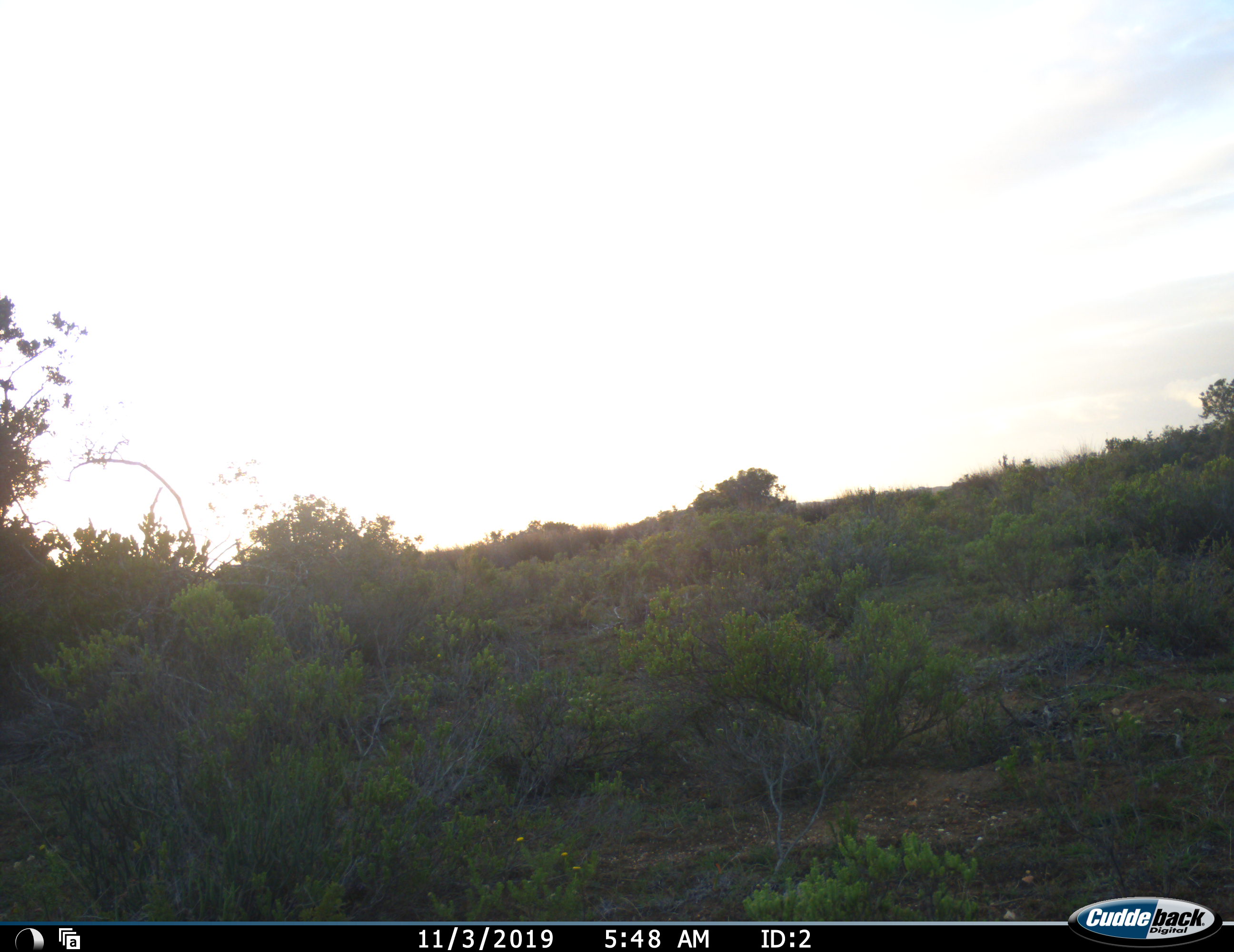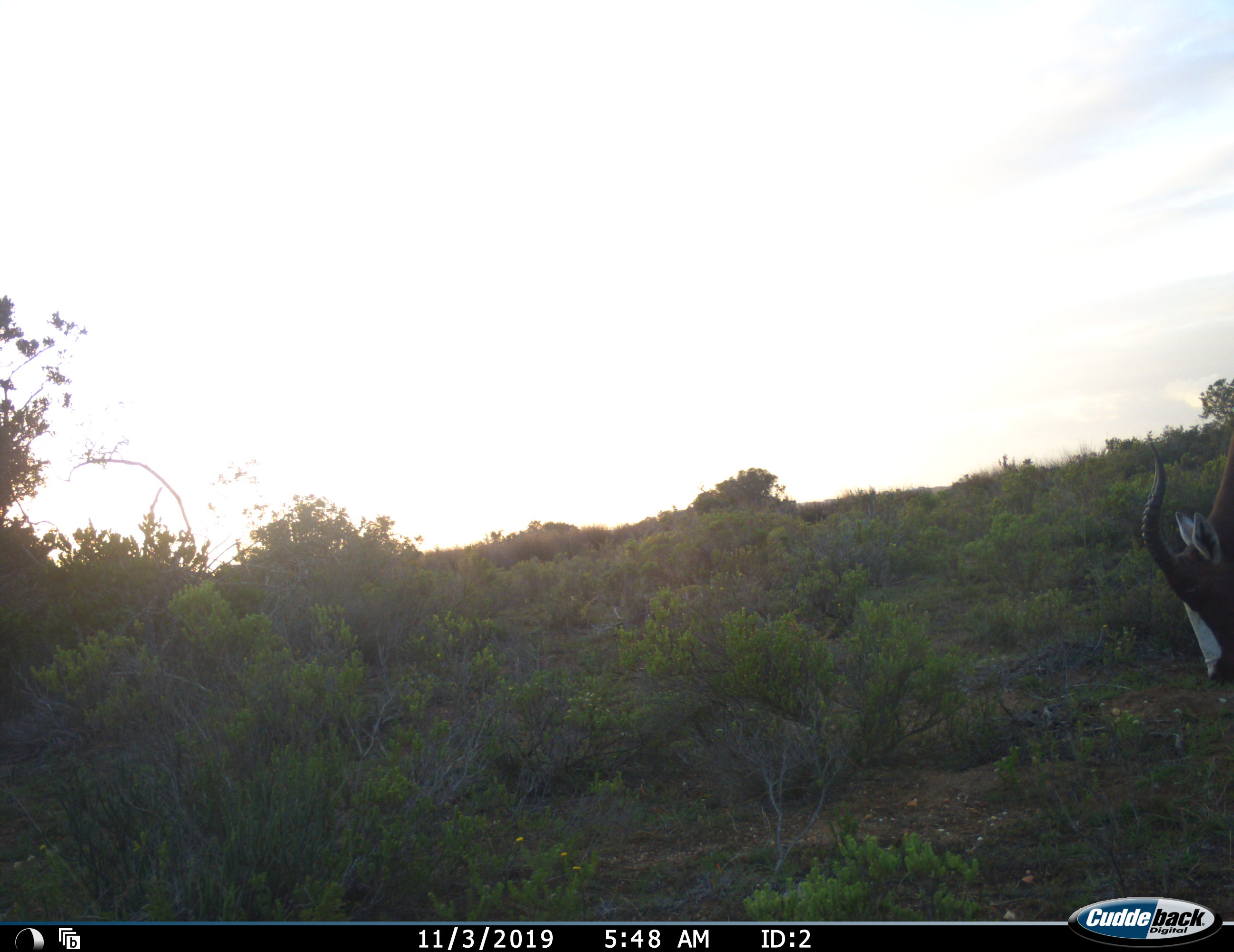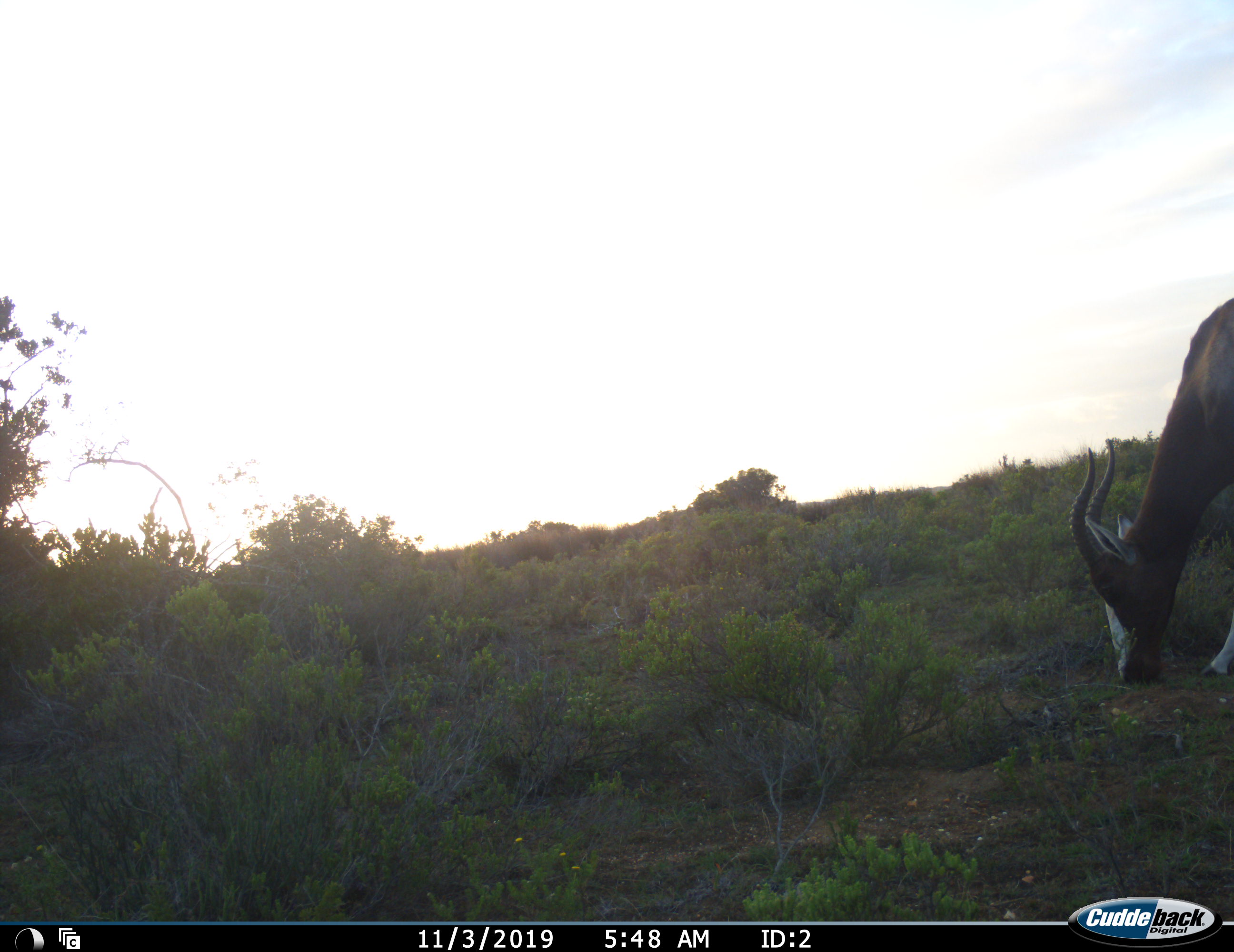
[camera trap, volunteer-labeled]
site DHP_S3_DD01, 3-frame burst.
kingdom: Animalia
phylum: Chordata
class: Mammalia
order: Artiodactyla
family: Bovidae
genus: Damaliscus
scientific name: Damaliscus pygargus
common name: bontebok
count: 1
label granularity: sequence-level